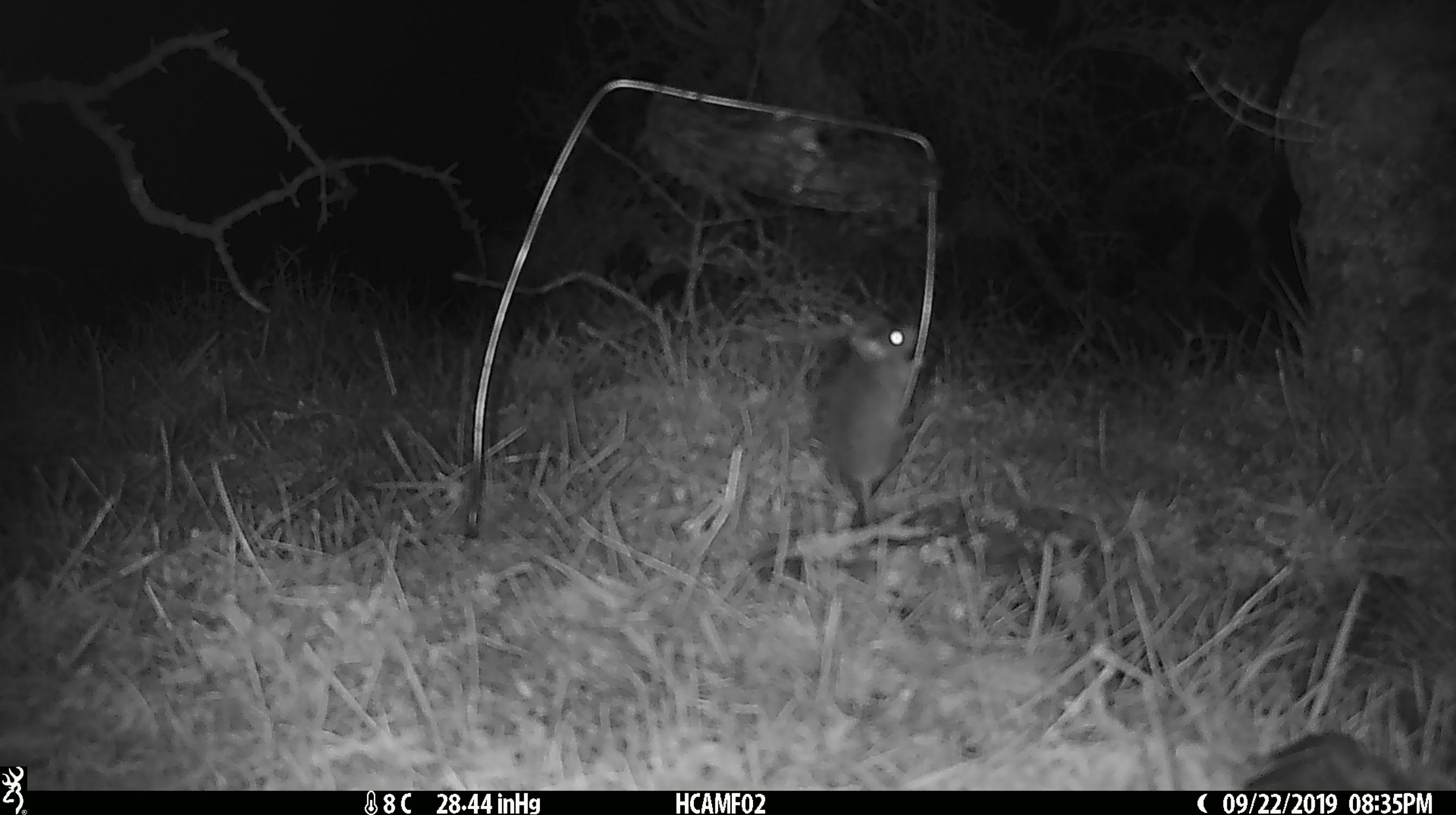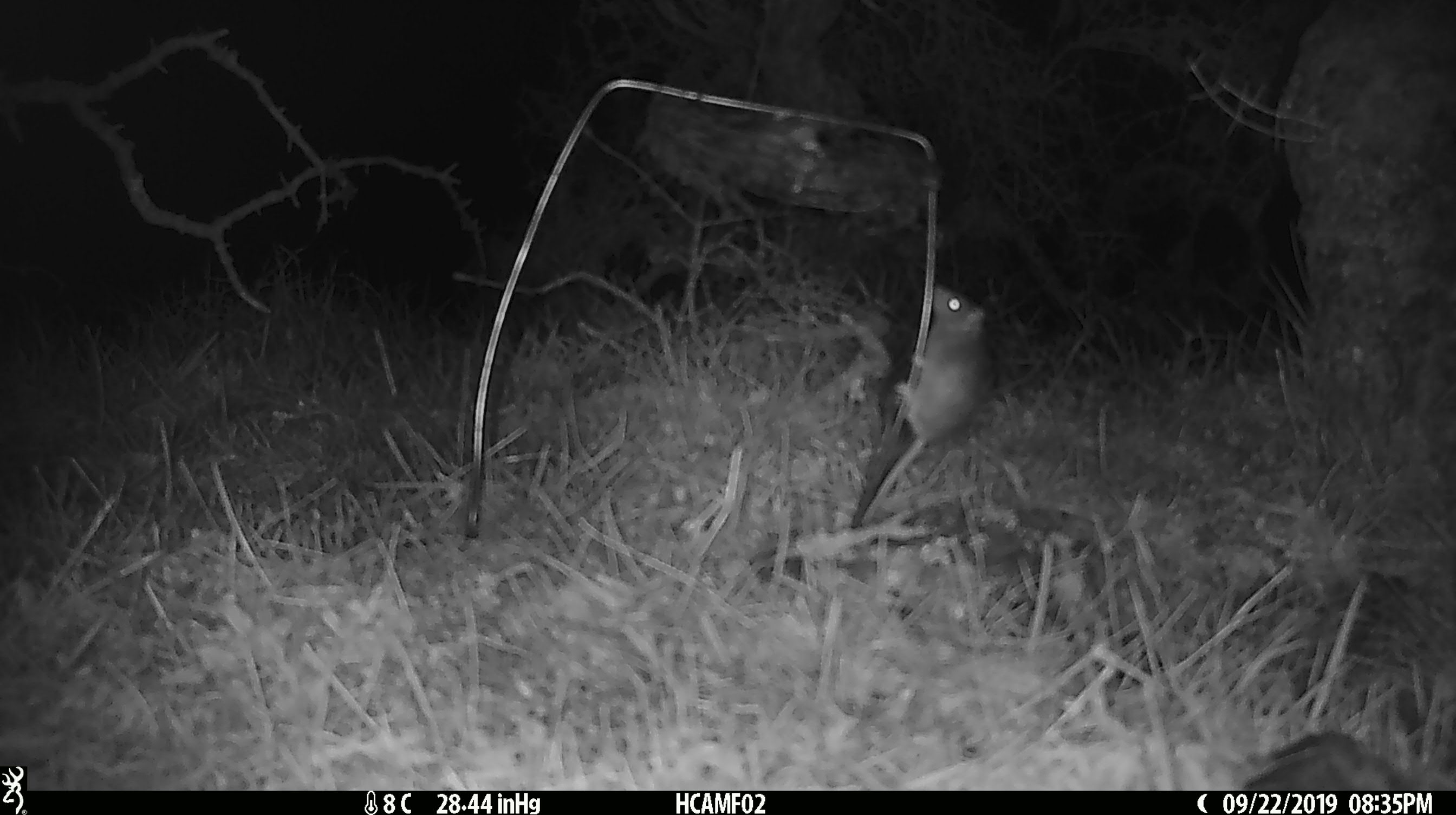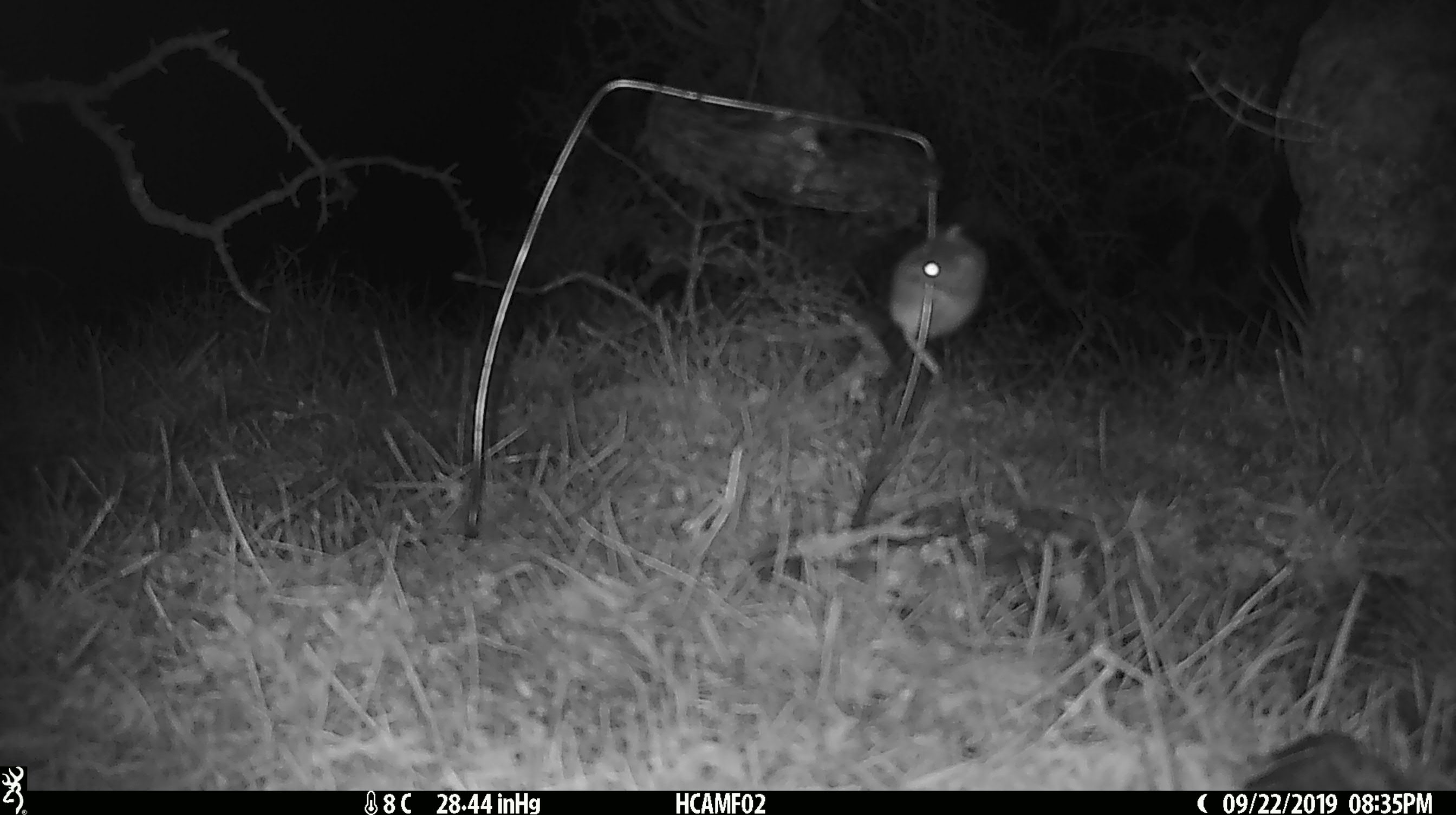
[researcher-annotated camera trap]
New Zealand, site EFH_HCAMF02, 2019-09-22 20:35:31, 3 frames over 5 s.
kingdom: Animalia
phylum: Chordata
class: Mammalia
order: Rodentia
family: Muridae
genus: Mus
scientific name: Mus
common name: mouse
Mouse (Mus).